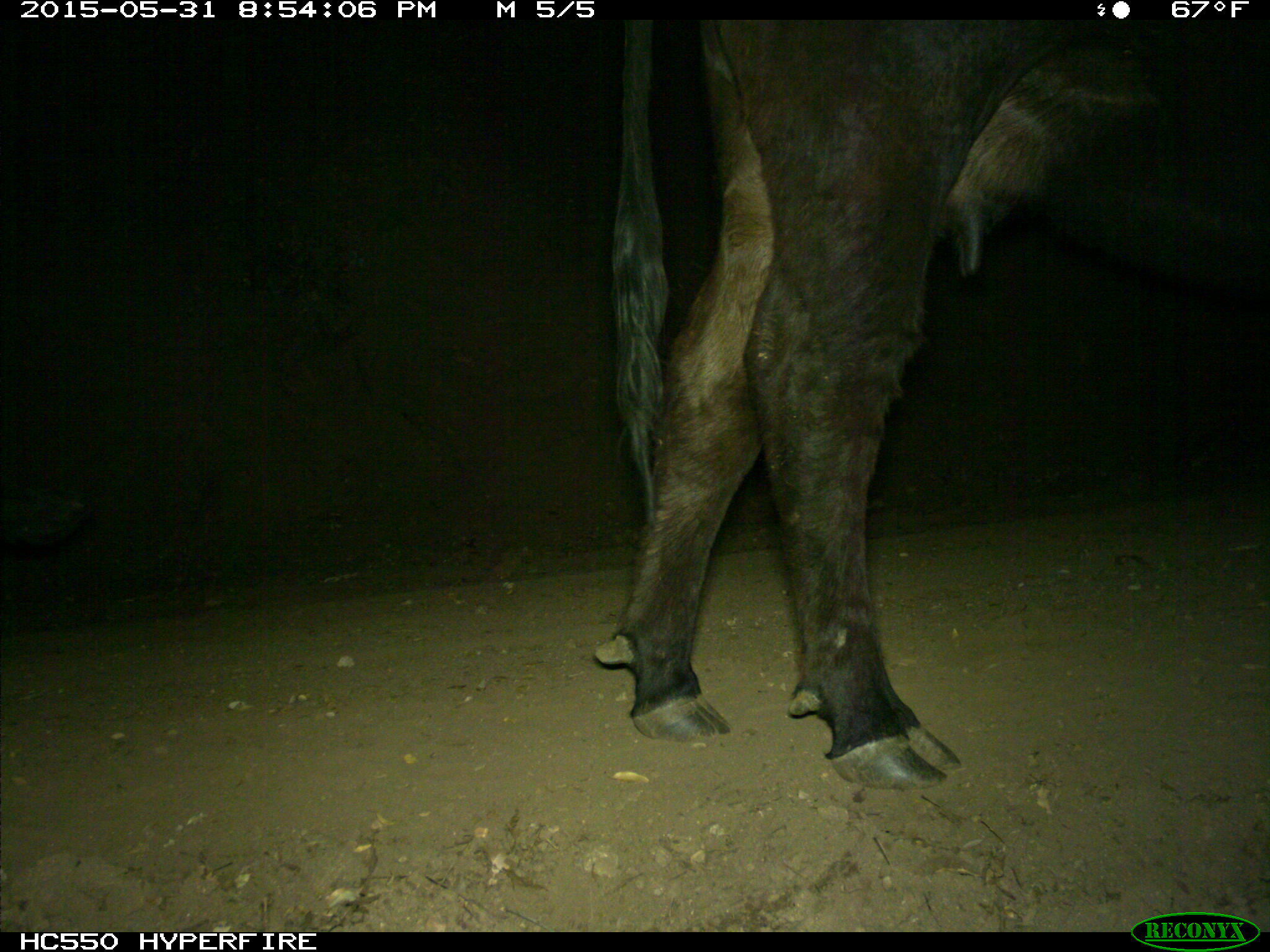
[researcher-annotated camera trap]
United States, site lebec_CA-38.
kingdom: Animalia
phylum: Chordata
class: Mammalia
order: Artiodactyla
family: Bovidae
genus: Bos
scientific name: Bos taurus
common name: domestic cow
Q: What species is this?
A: Bos taurus (domestic cow).